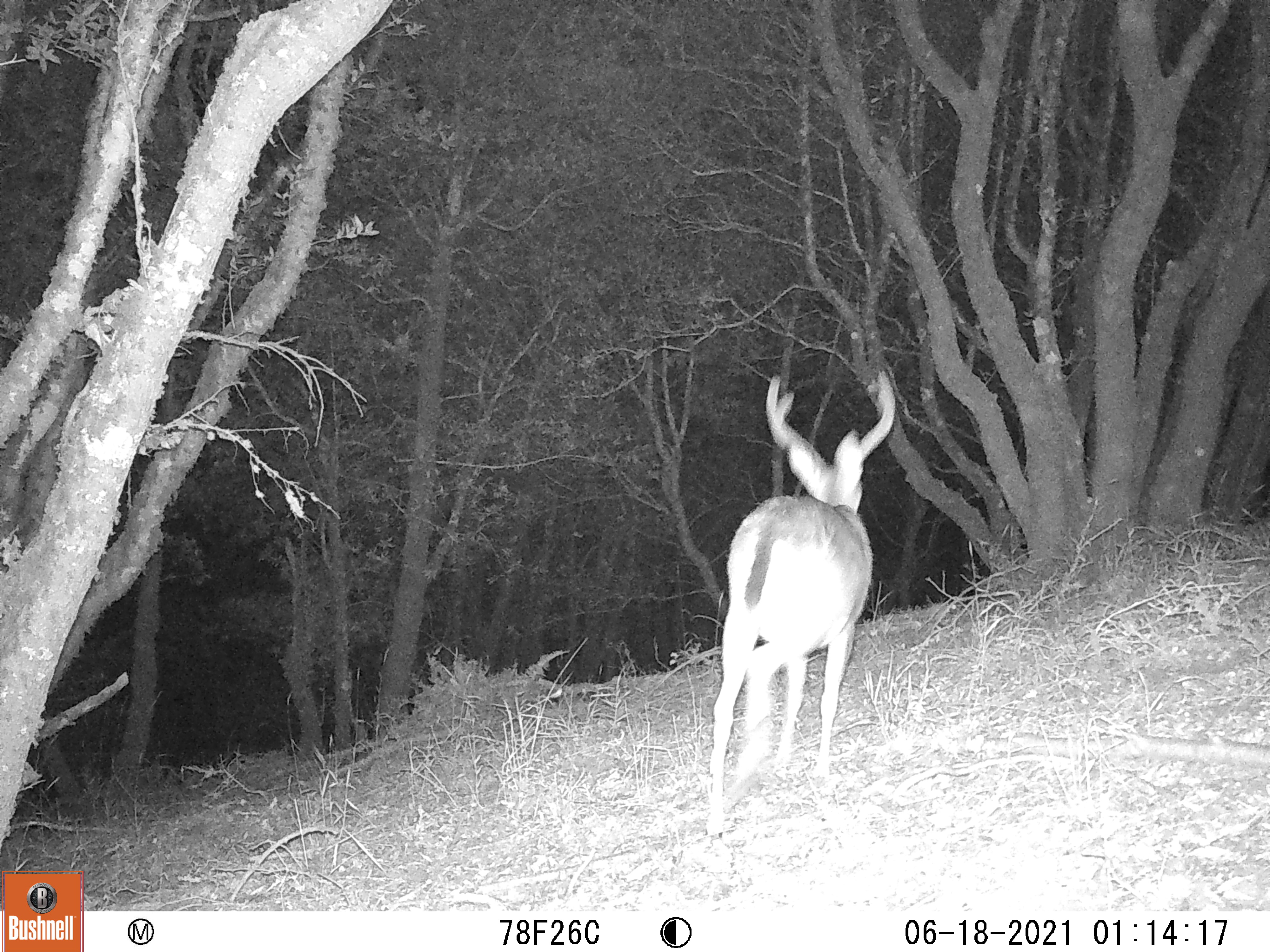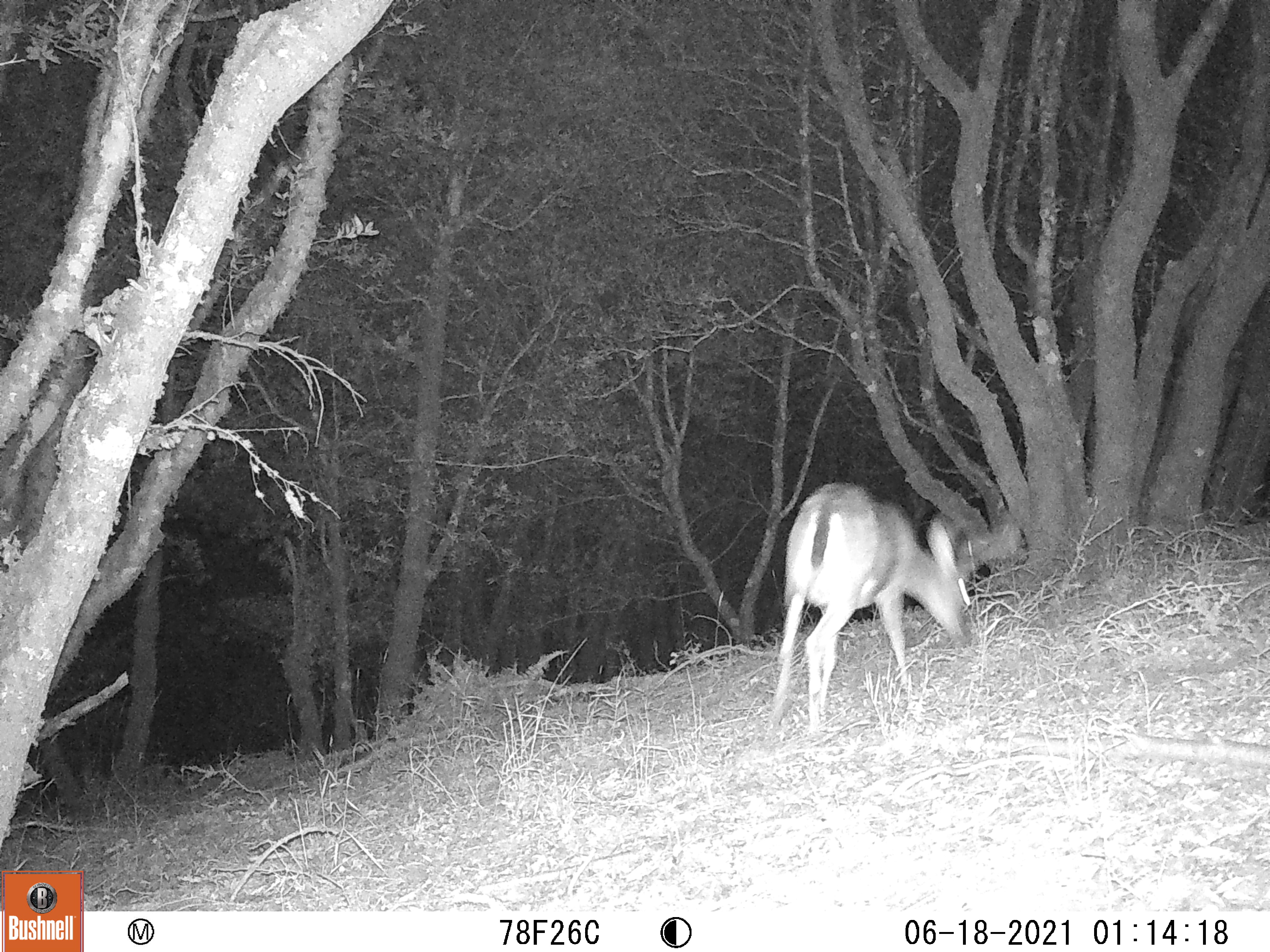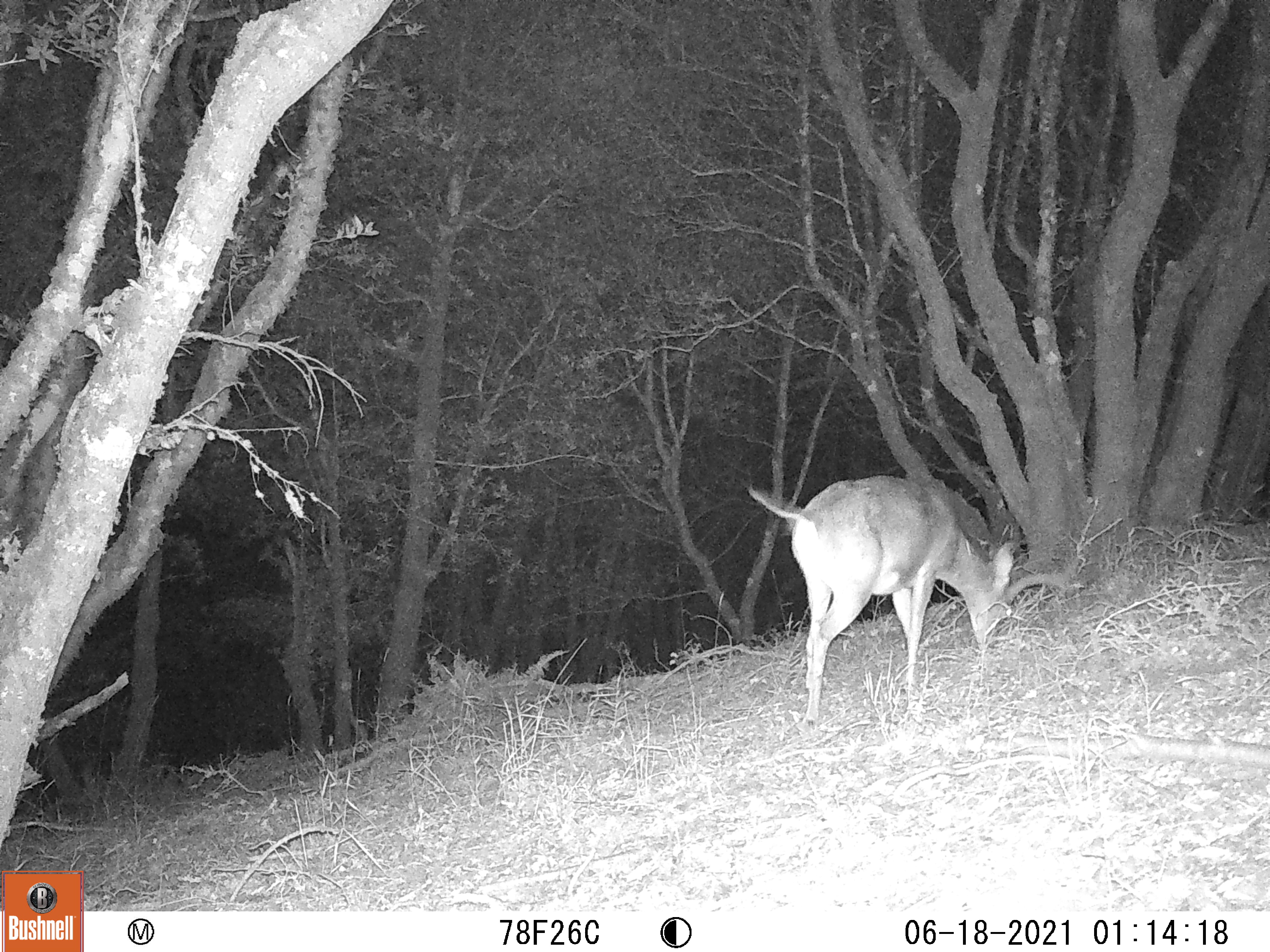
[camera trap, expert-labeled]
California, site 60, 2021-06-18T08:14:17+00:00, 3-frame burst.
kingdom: Animalia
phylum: Chordata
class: Mammalia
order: Artiodactyla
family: Cervidae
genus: Odocoileus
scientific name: Odocoileus hemionus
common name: mule deer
Mule deer (Odocoileus hemionus).